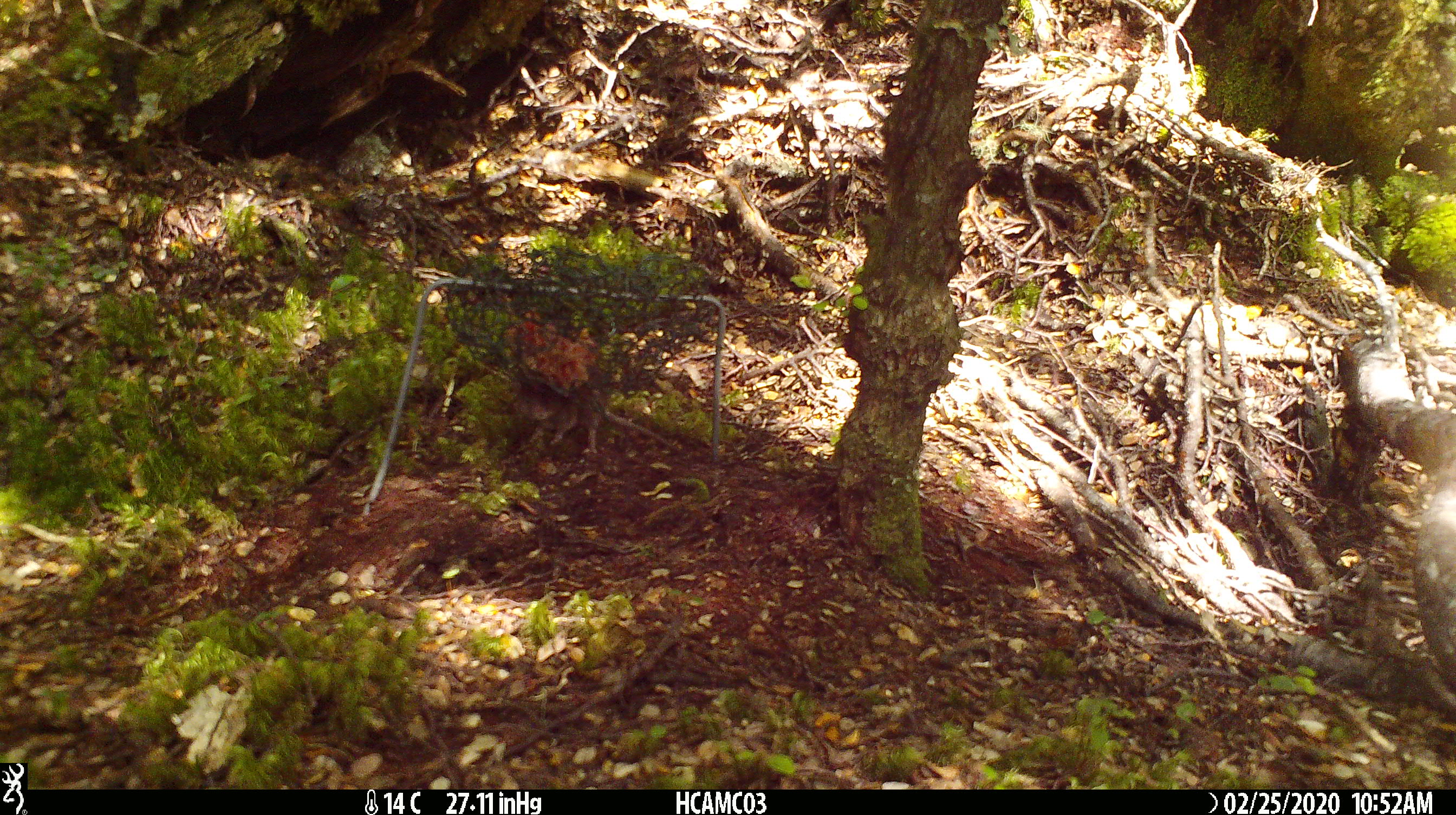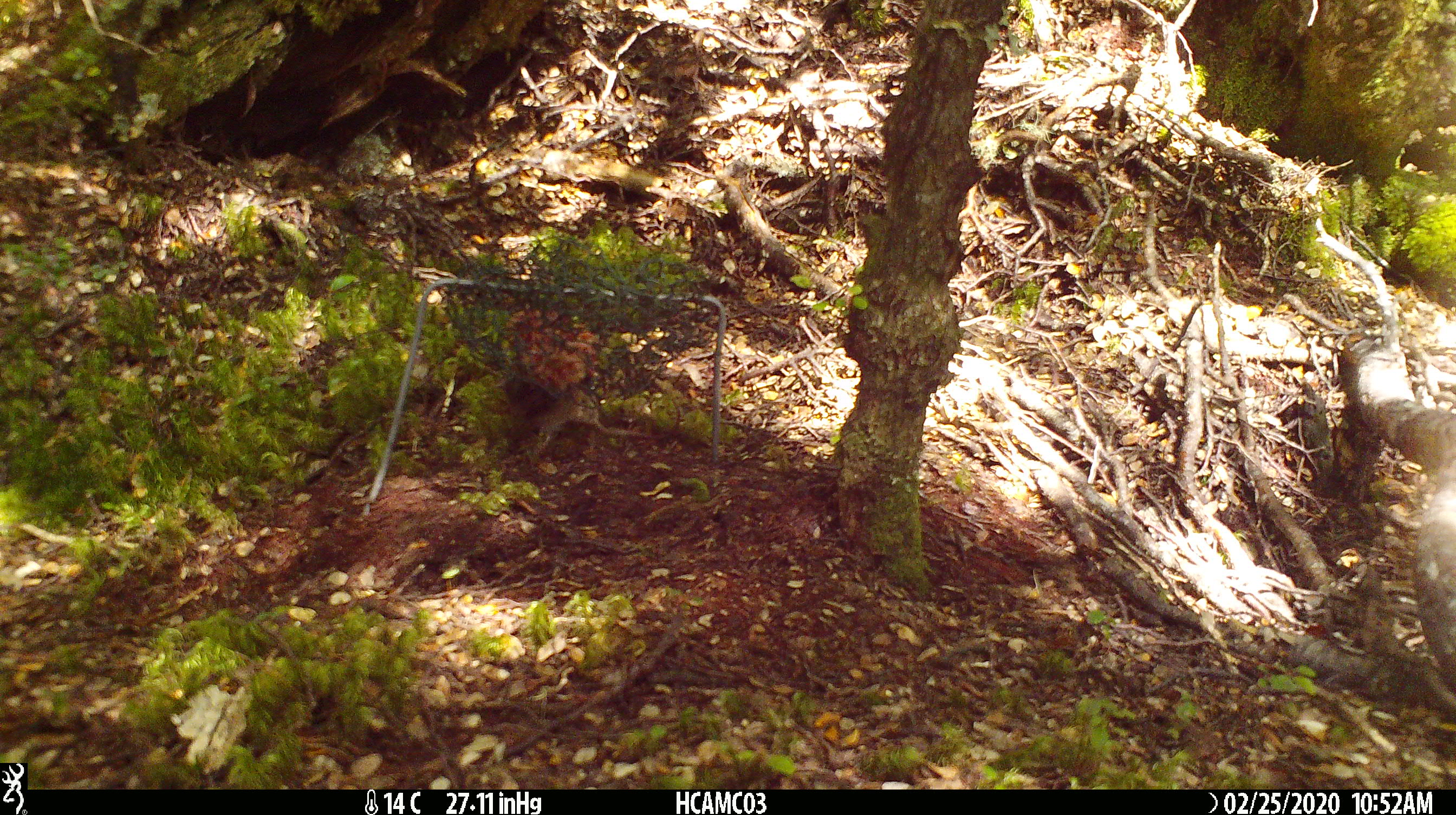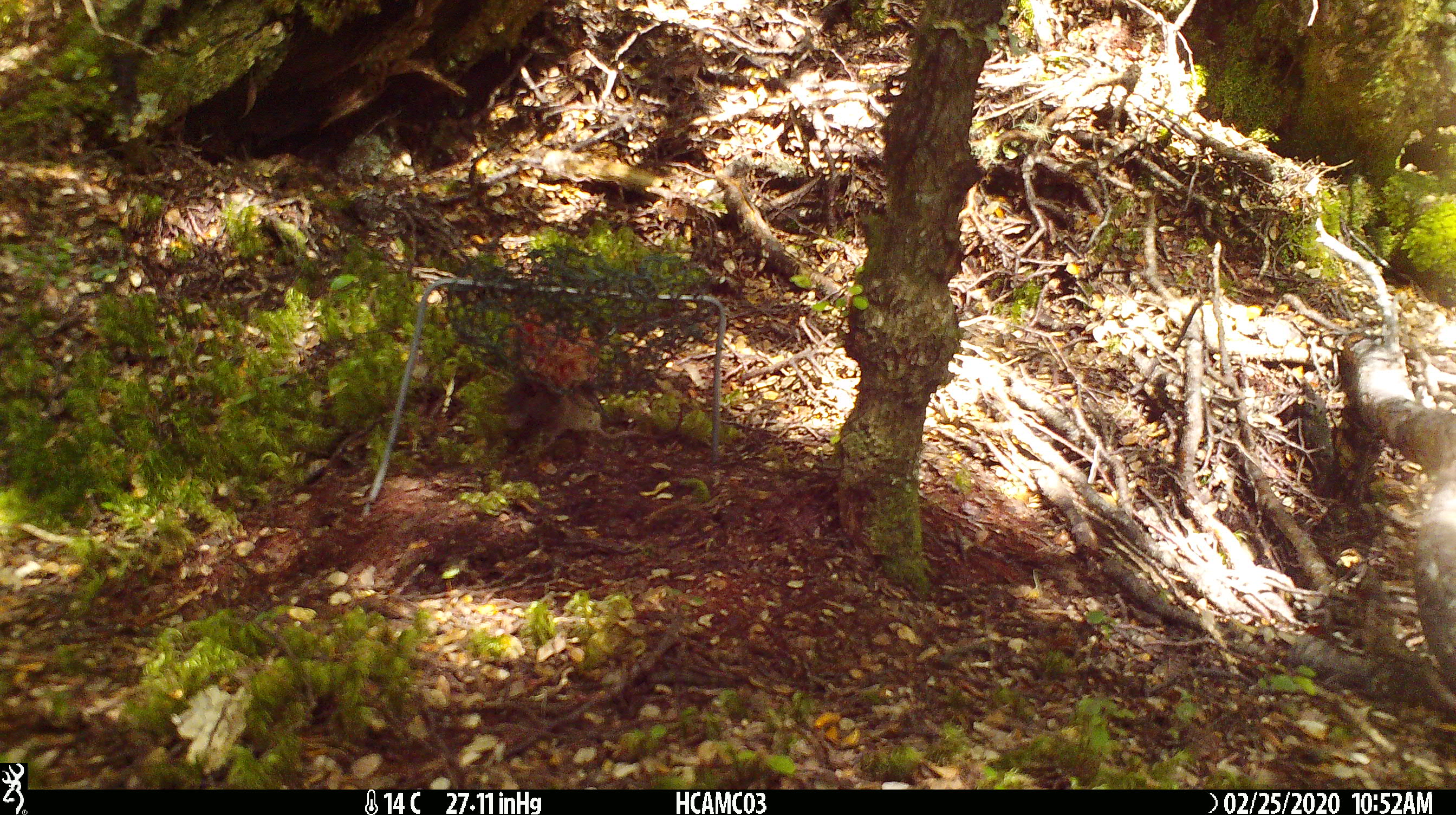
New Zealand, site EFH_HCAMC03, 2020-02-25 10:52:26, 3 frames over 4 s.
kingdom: Animalia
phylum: Chordata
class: Mammalia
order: Rodentia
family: Muridae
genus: Mus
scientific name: Mus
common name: mouse